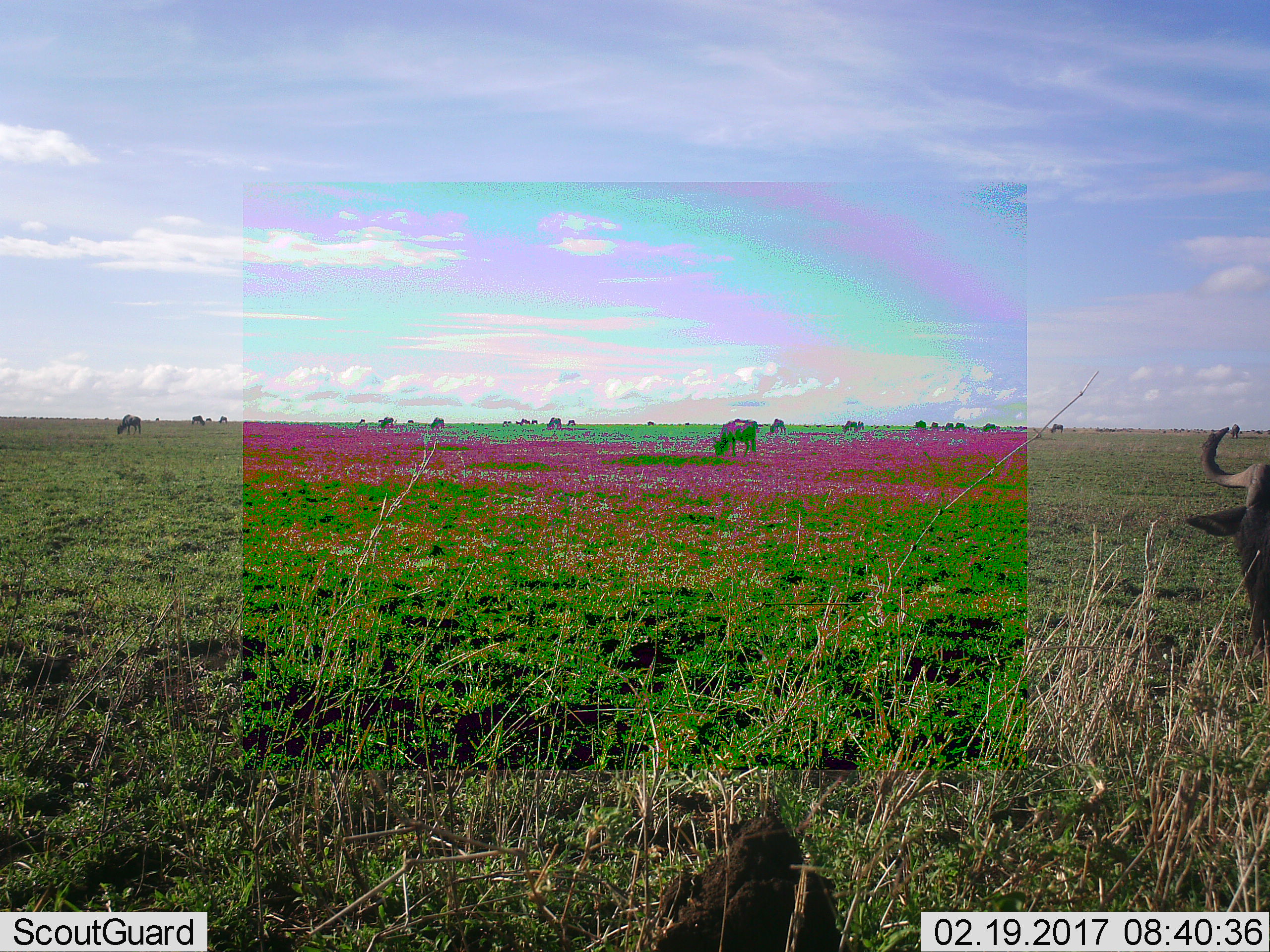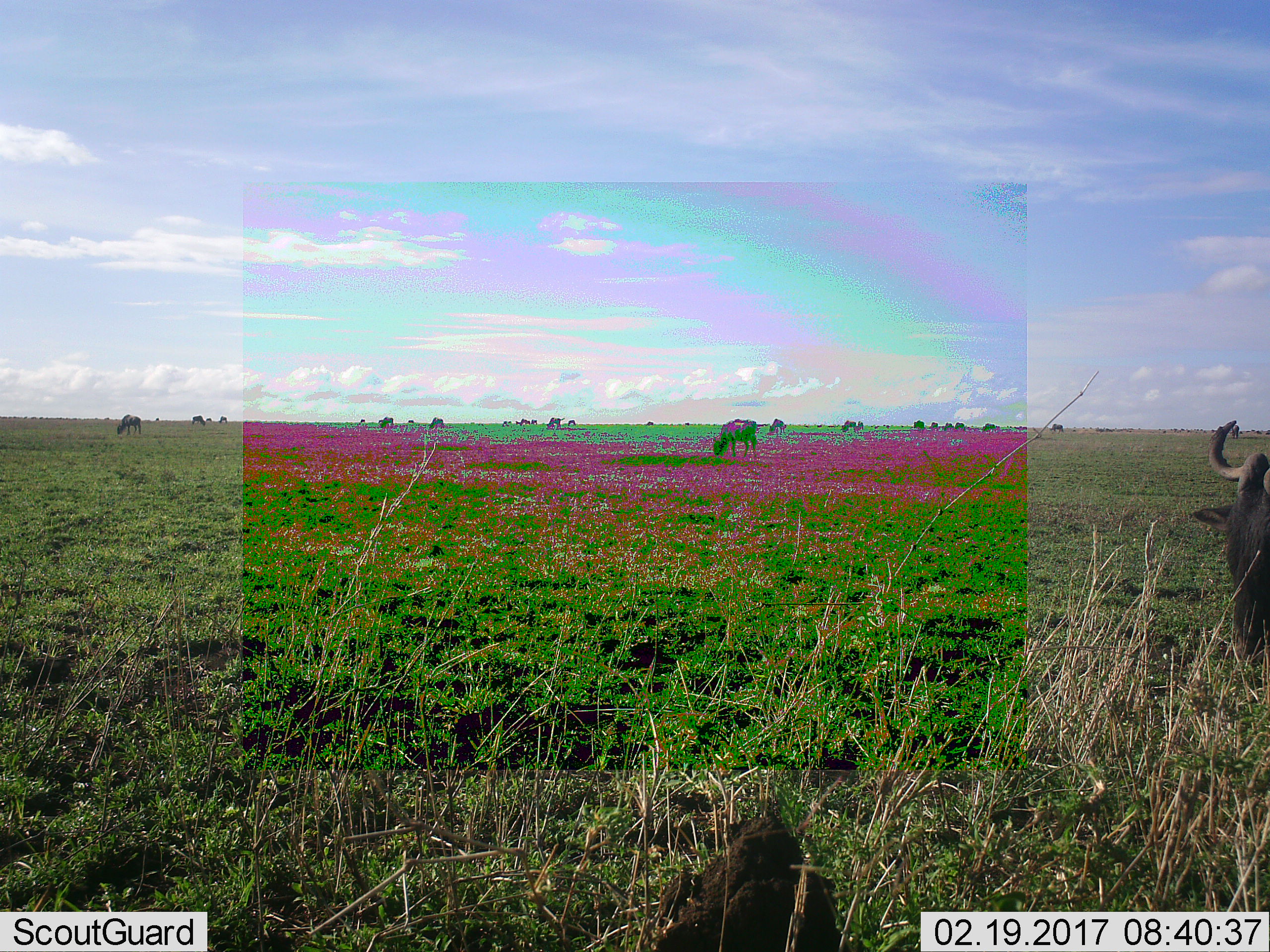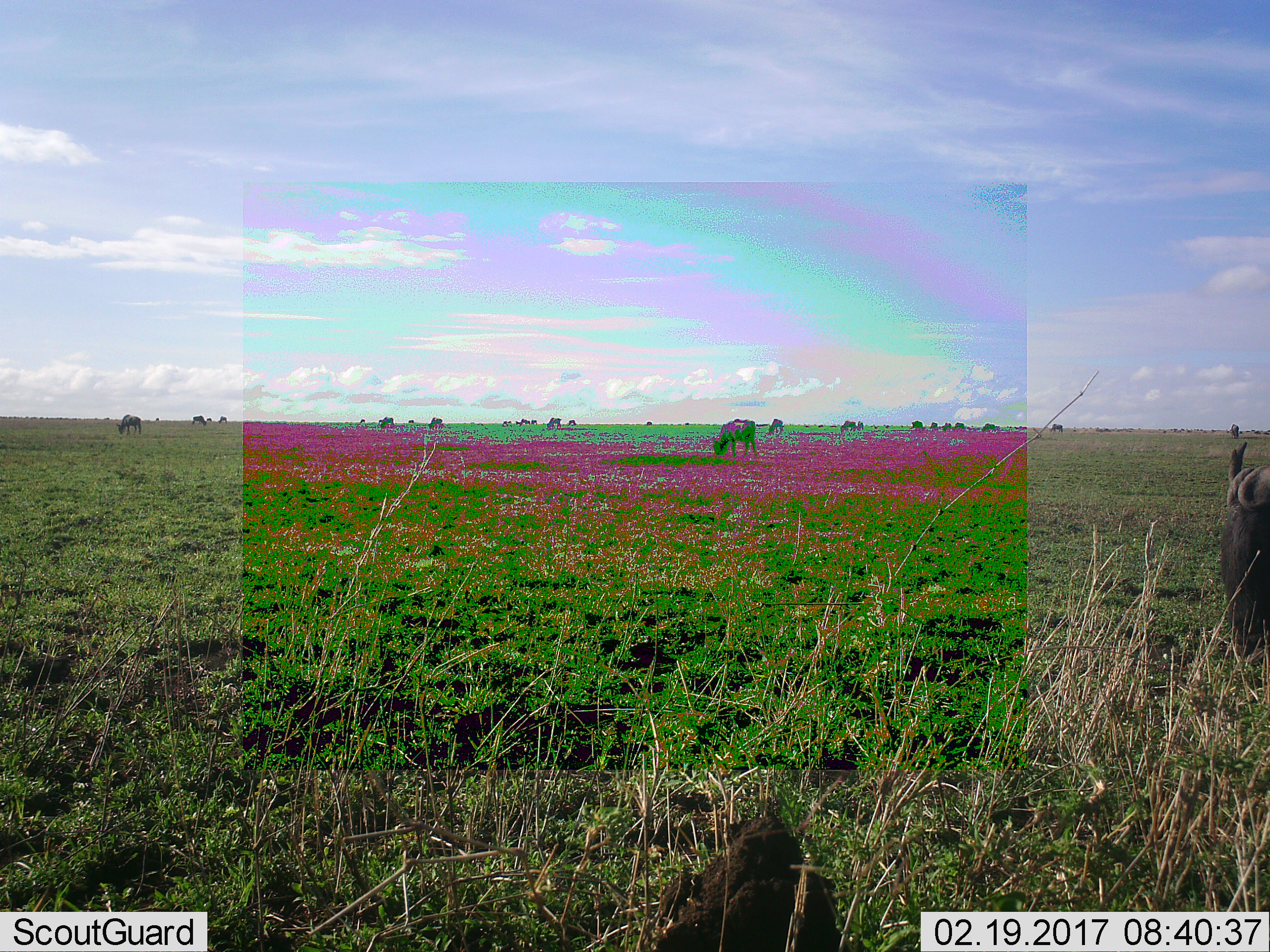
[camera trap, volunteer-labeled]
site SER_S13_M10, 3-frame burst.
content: unidentified animal